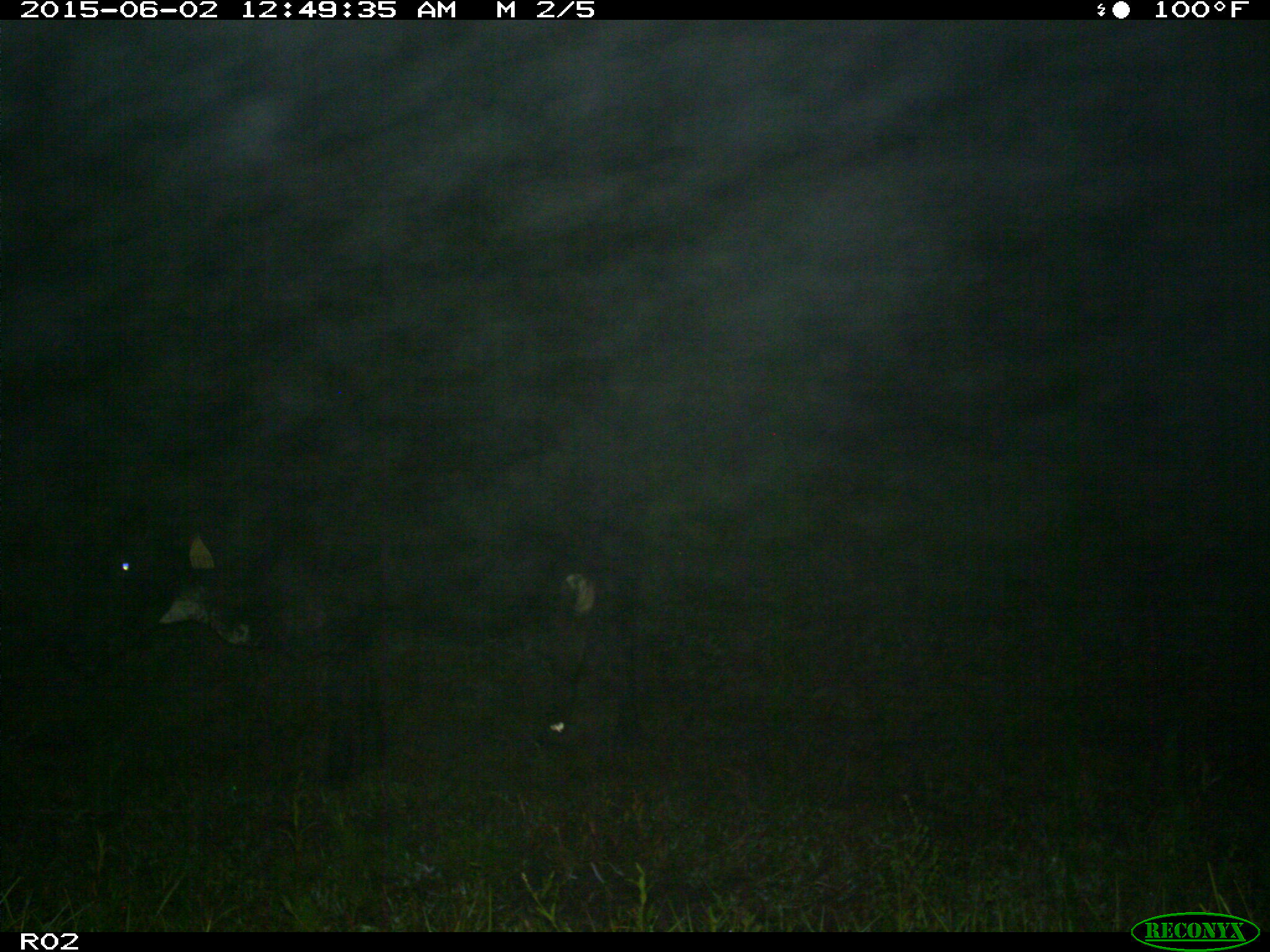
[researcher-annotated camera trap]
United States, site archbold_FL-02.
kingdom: Animalia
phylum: Chordata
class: Mammalia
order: Artiodactyla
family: Bovidae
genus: Bos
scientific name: Bos taurus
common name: domestic cow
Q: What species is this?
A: Bos taurus (domestic cow).